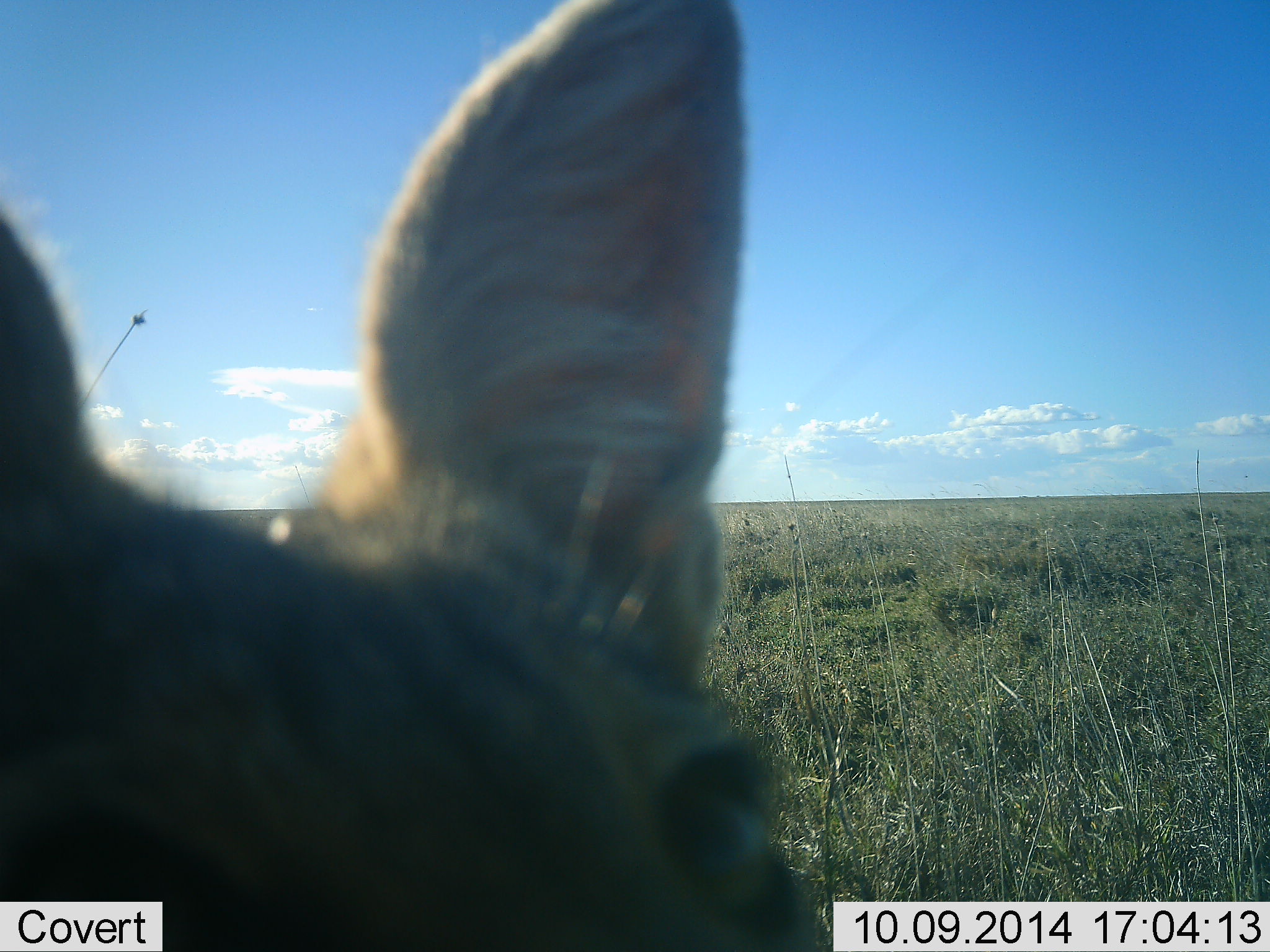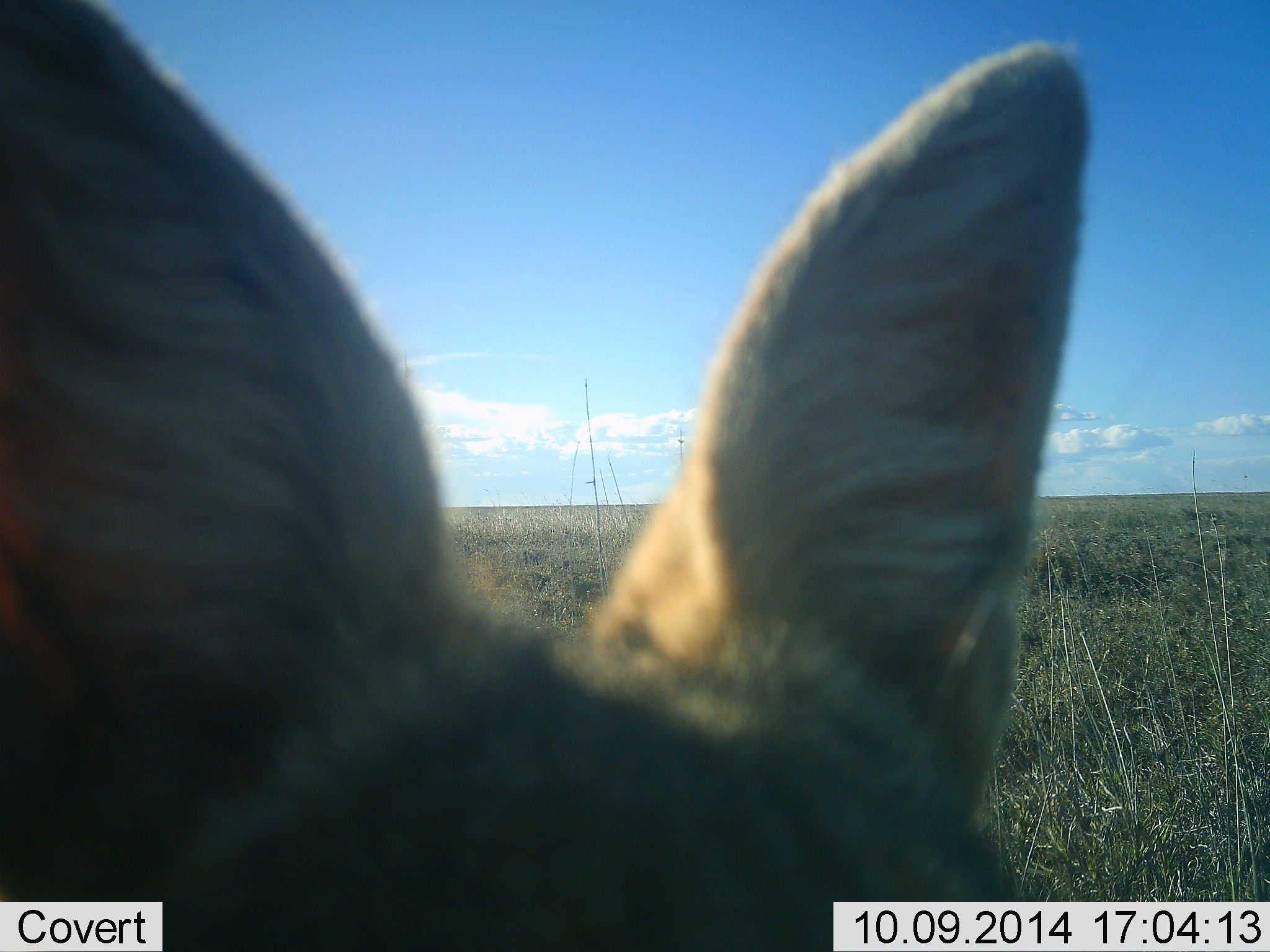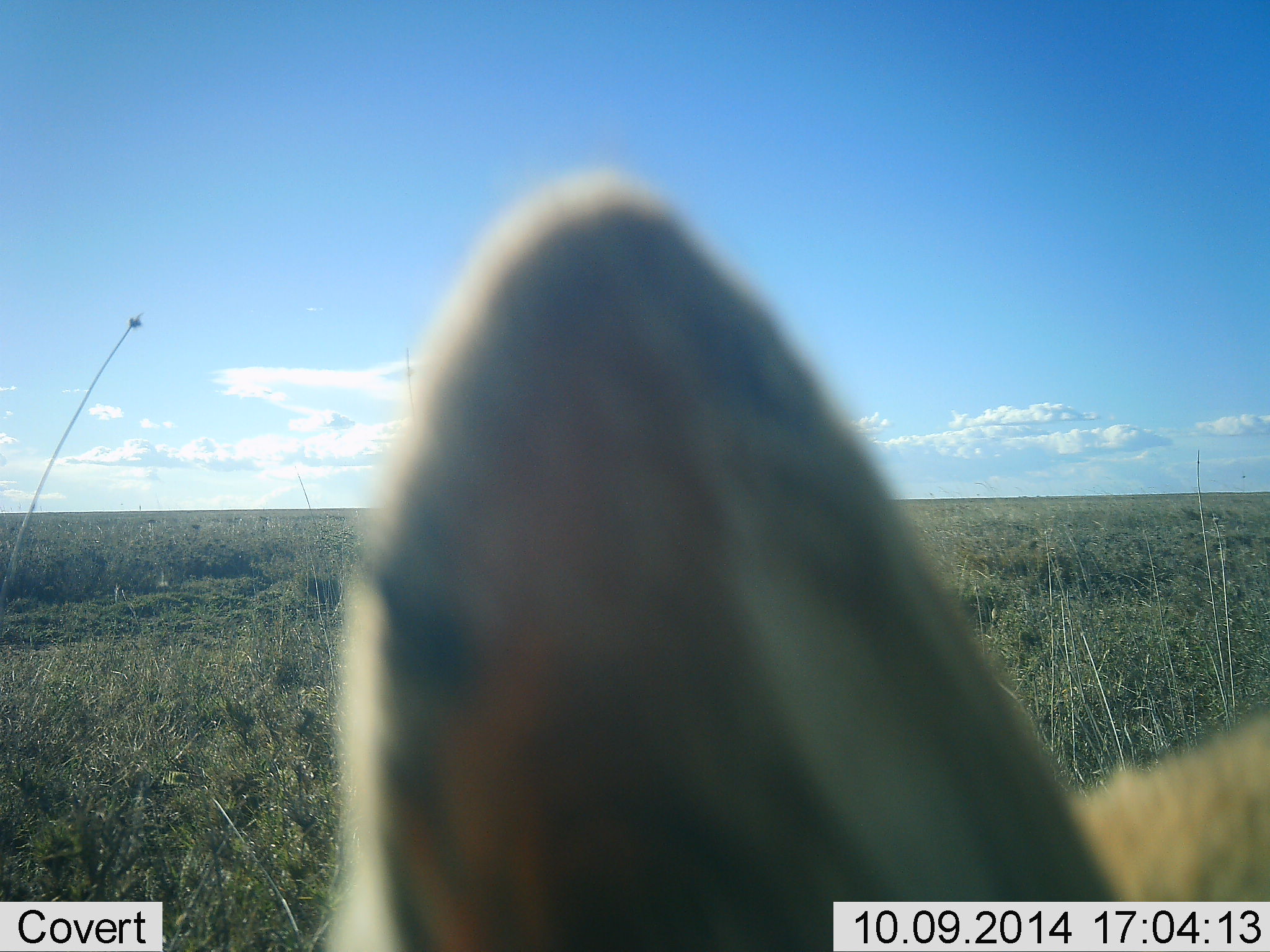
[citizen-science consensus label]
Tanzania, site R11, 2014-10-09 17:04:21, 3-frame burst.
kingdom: Animalia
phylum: Chordata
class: Mammalia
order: Carnivora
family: Felidae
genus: Leptailurus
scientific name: Leptailurus serval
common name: serval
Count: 1.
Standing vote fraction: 50%.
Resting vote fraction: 0%.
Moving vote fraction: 50%.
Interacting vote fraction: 12%.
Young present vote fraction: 0%.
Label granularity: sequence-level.